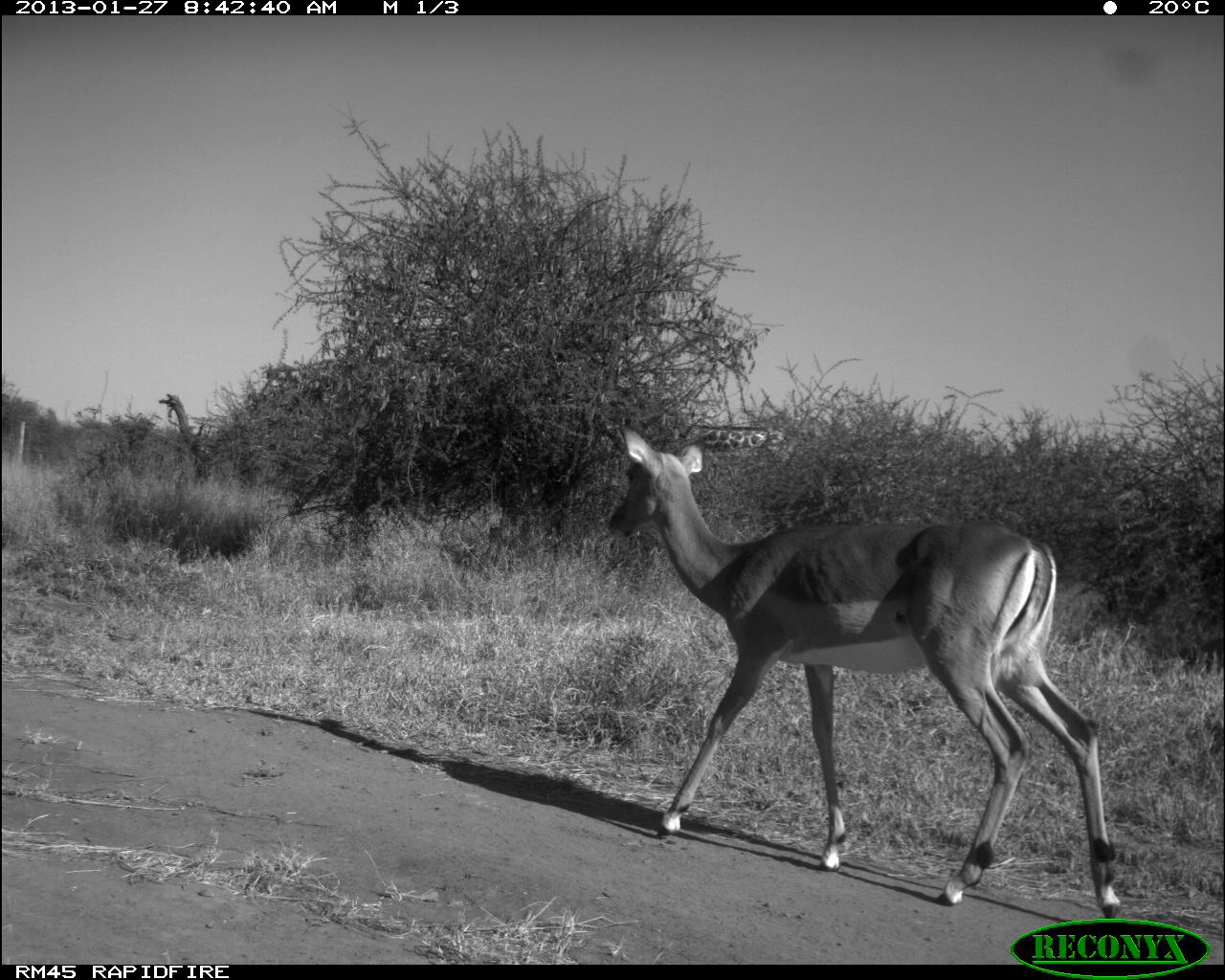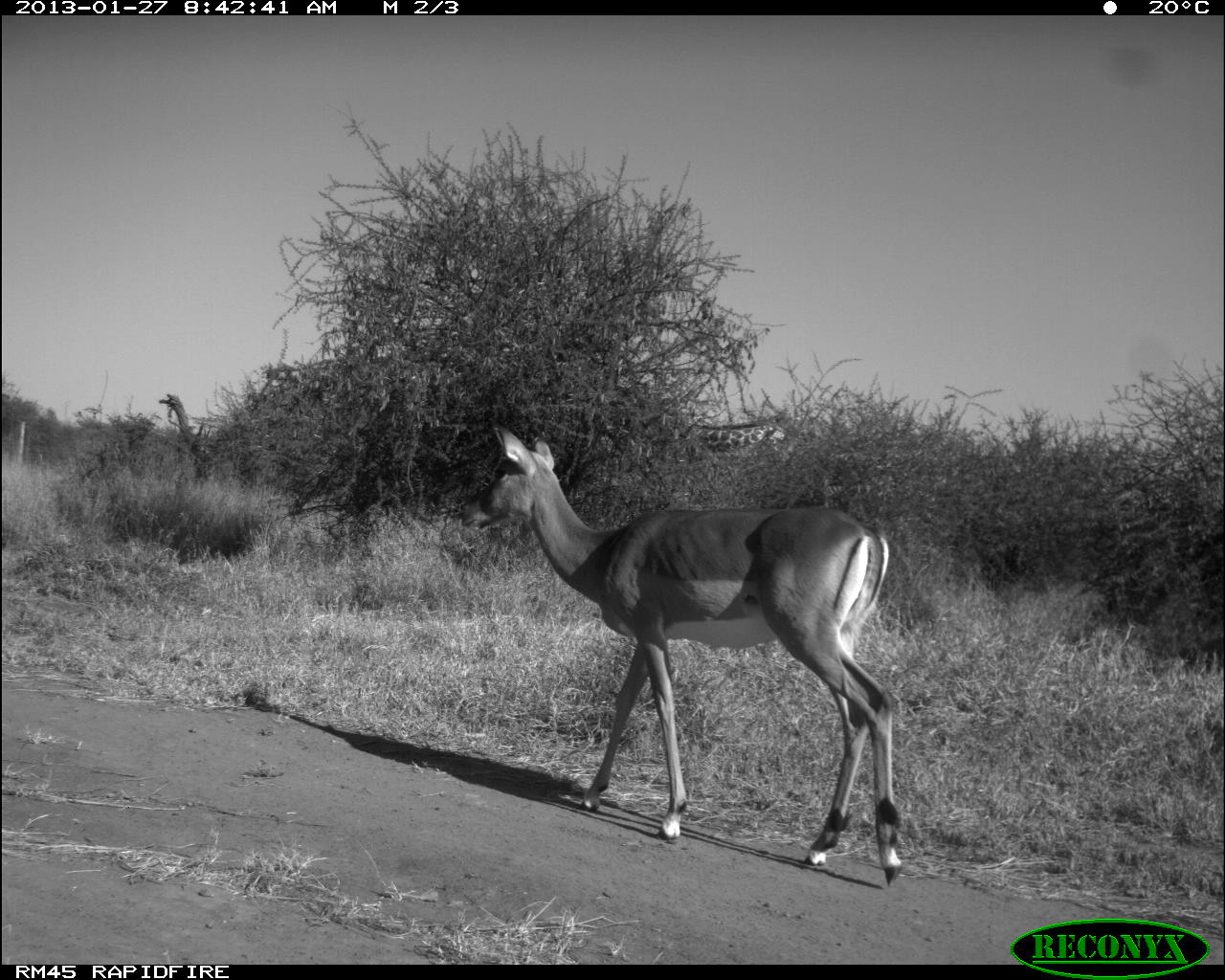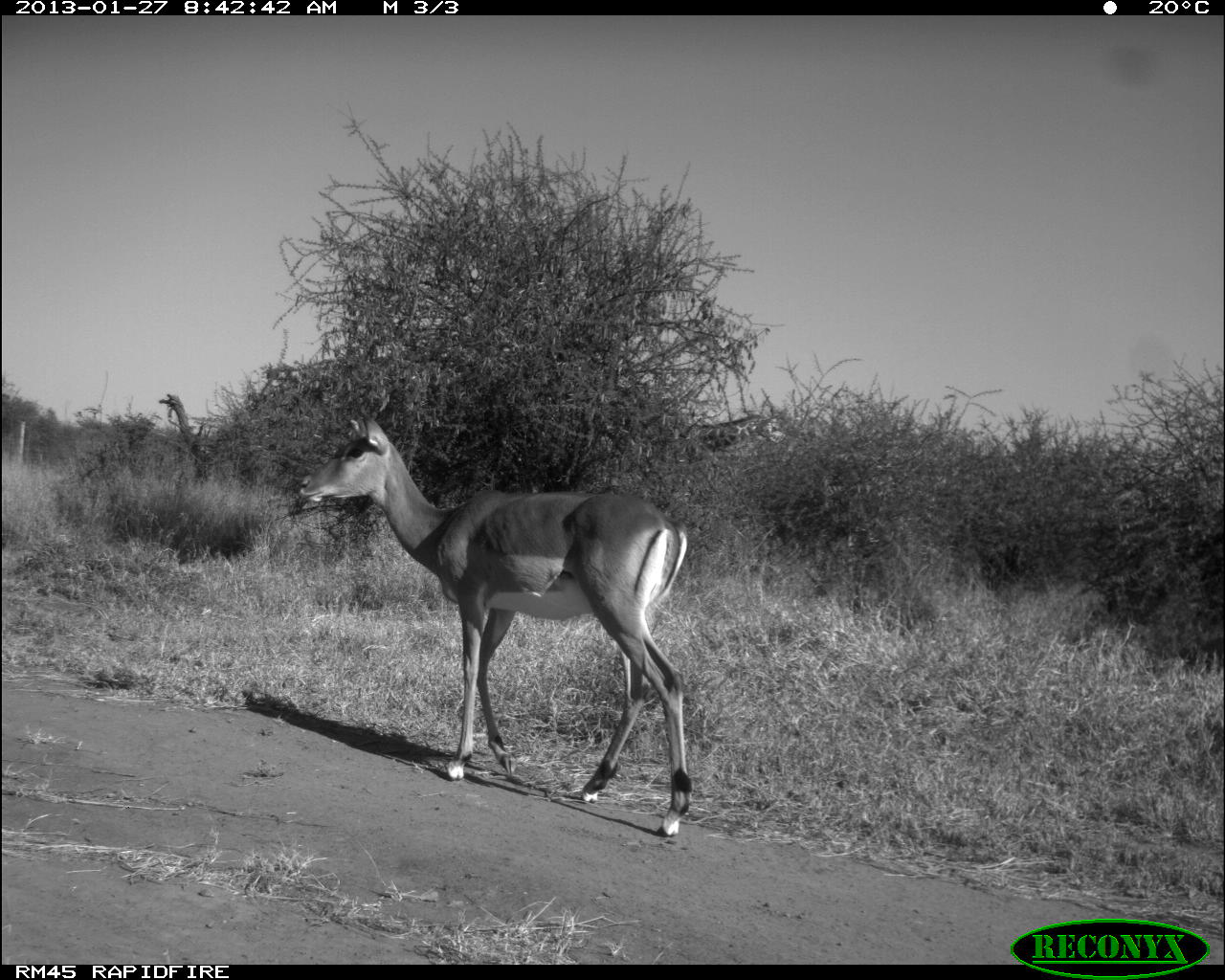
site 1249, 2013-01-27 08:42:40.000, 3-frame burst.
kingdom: Animalia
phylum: Chordata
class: Mammalia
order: Artiodactyla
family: Bovidae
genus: Aepyceros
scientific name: Aepyceros melampus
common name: impala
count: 1